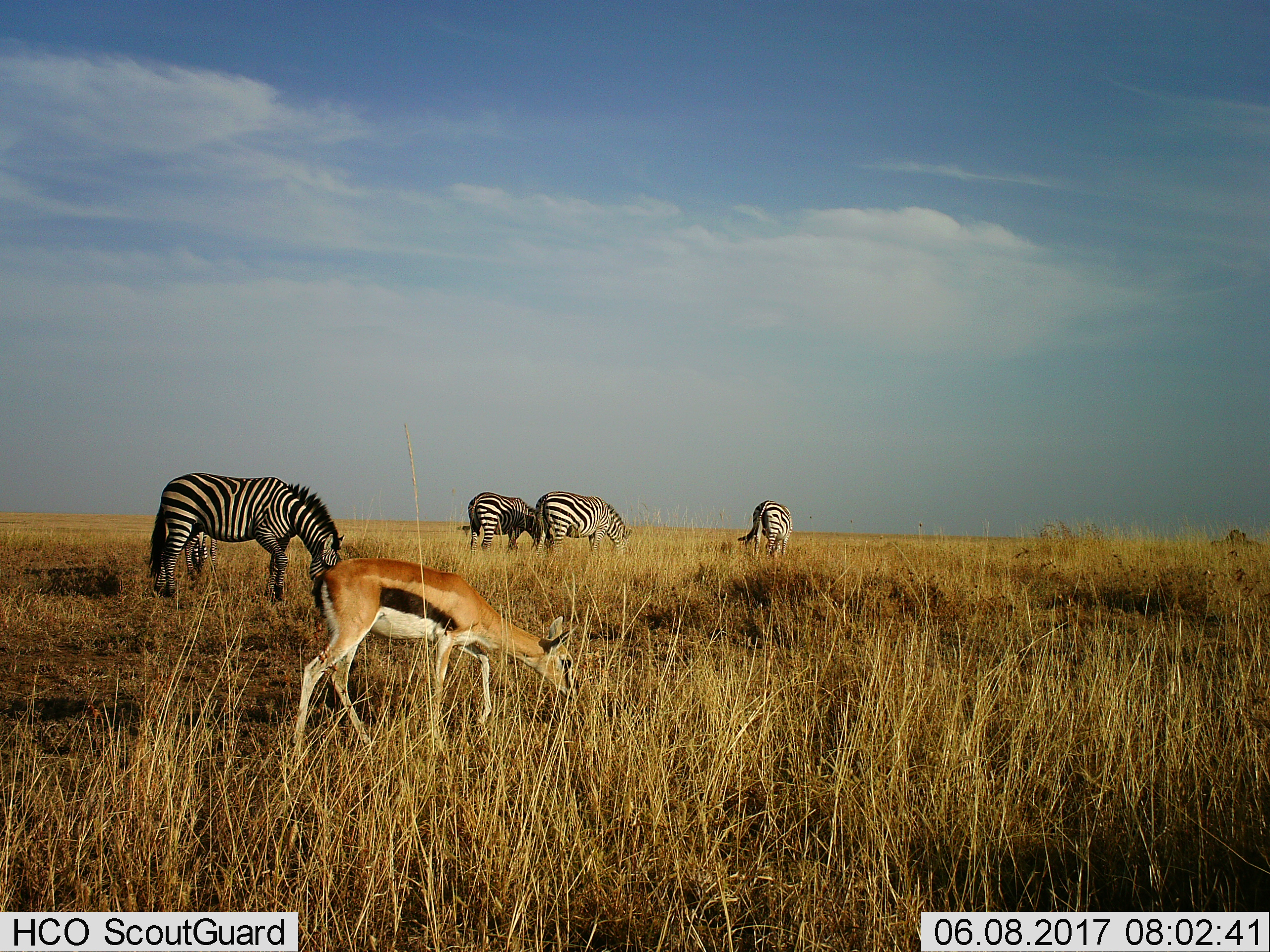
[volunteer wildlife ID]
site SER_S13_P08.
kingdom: Animalia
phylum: Chordata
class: Mammalia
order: Perissodactyla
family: Equidae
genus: Equus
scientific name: Equus quagga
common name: plains zebra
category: zebraplains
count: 4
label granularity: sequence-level